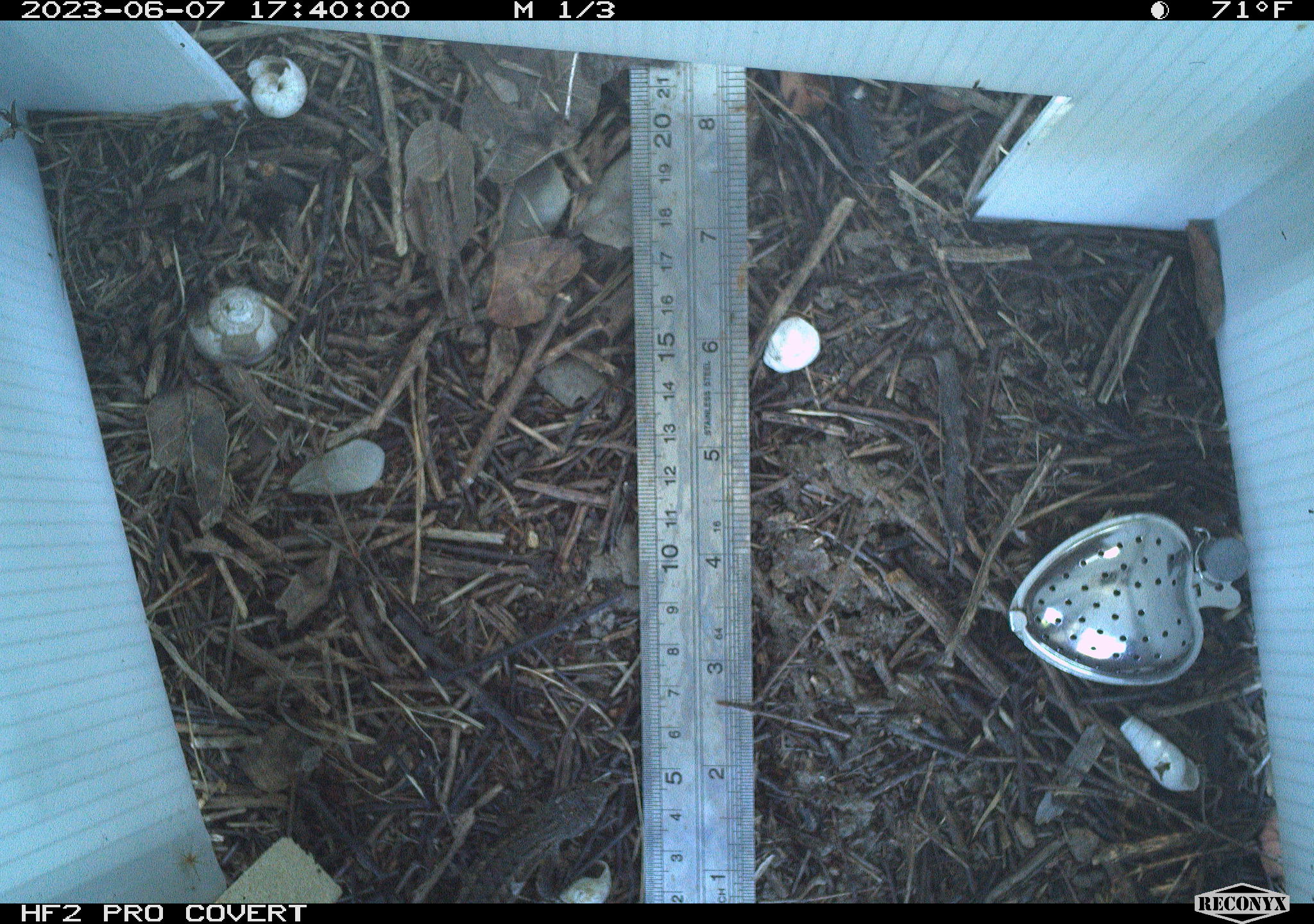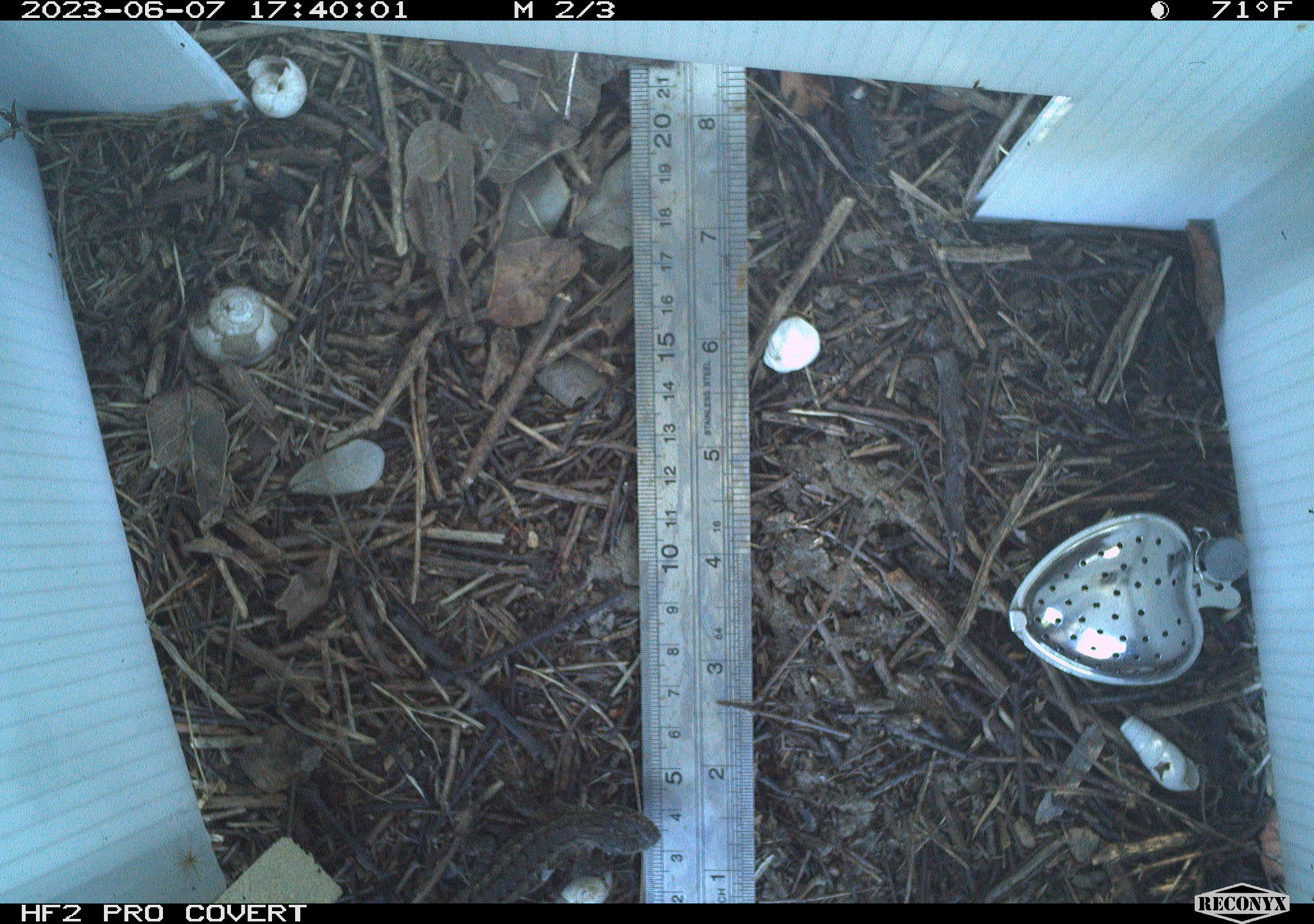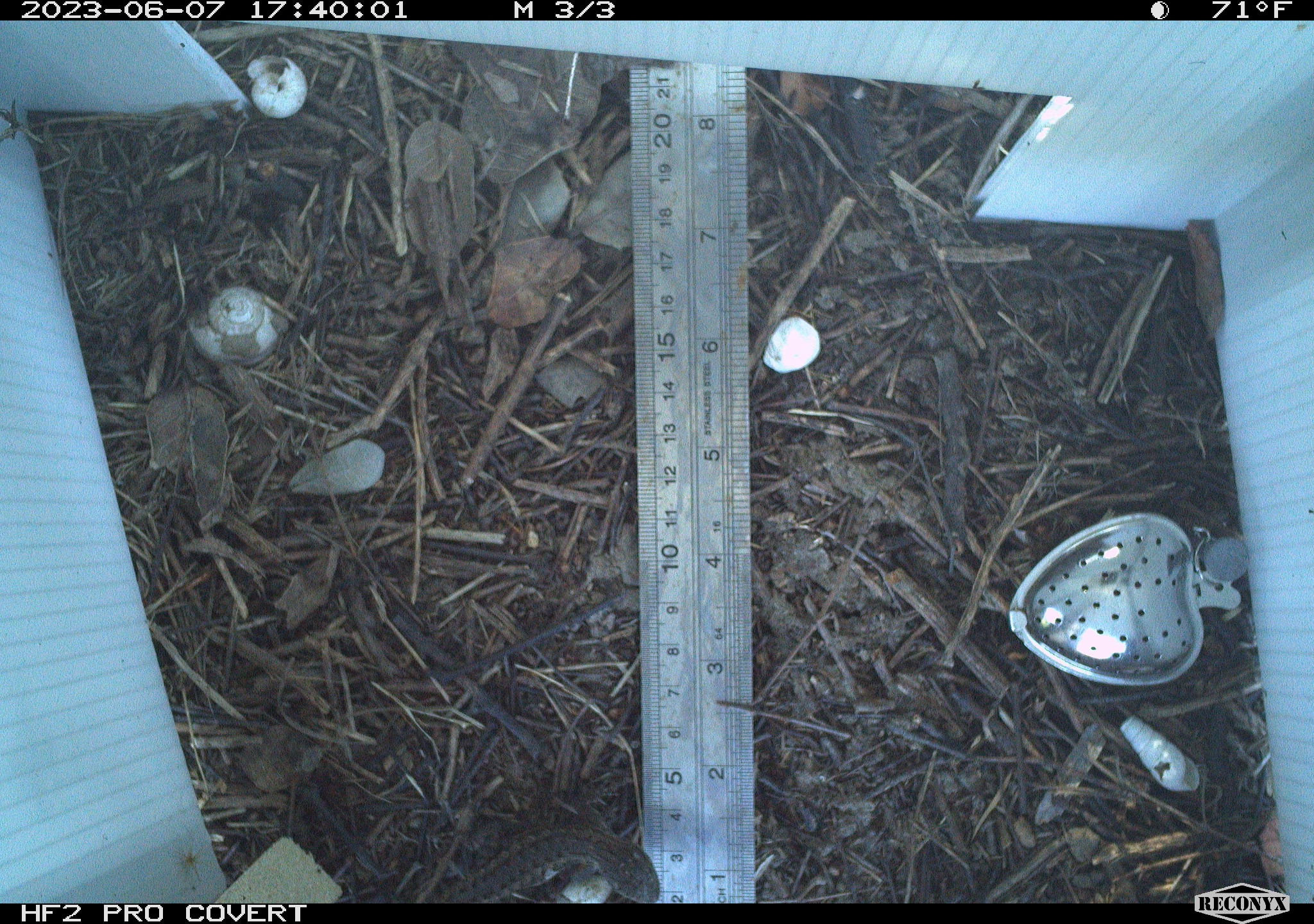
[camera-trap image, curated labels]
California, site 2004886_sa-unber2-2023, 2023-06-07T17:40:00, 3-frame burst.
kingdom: Animalia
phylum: Chordata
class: Reptilia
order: Squamata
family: Phrynosomatidae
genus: Sceloporus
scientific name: Sceloporus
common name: spiny lizards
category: sceloporus species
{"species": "sceloporus species (spiny lizards) (Sceloporus)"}